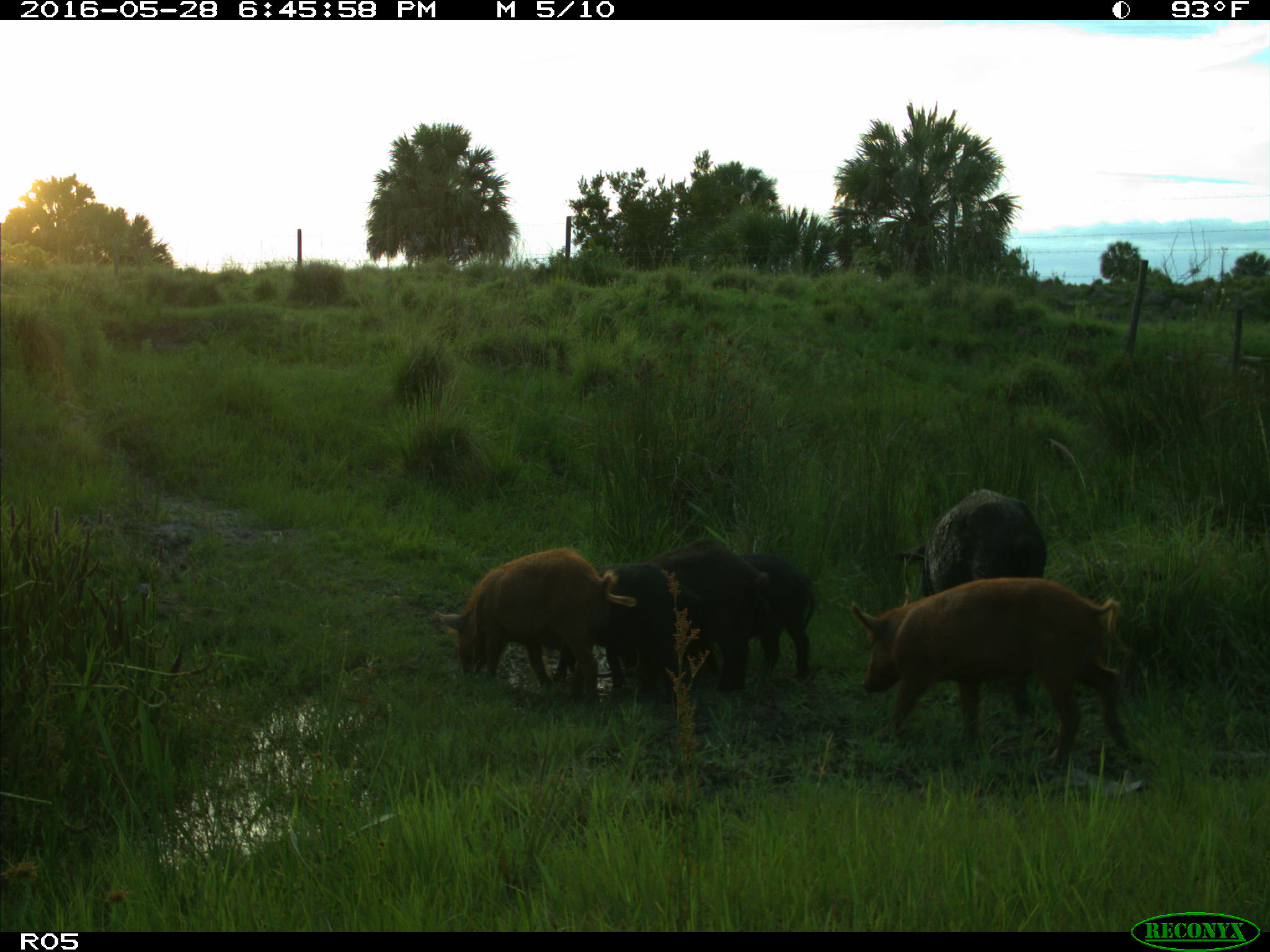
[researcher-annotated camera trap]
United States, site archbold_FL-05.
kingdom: Animalia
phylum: Chordata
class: Mammalia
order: Artiodactyla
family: Suidae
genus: Sus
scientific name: Sus scrofa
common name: wild boar